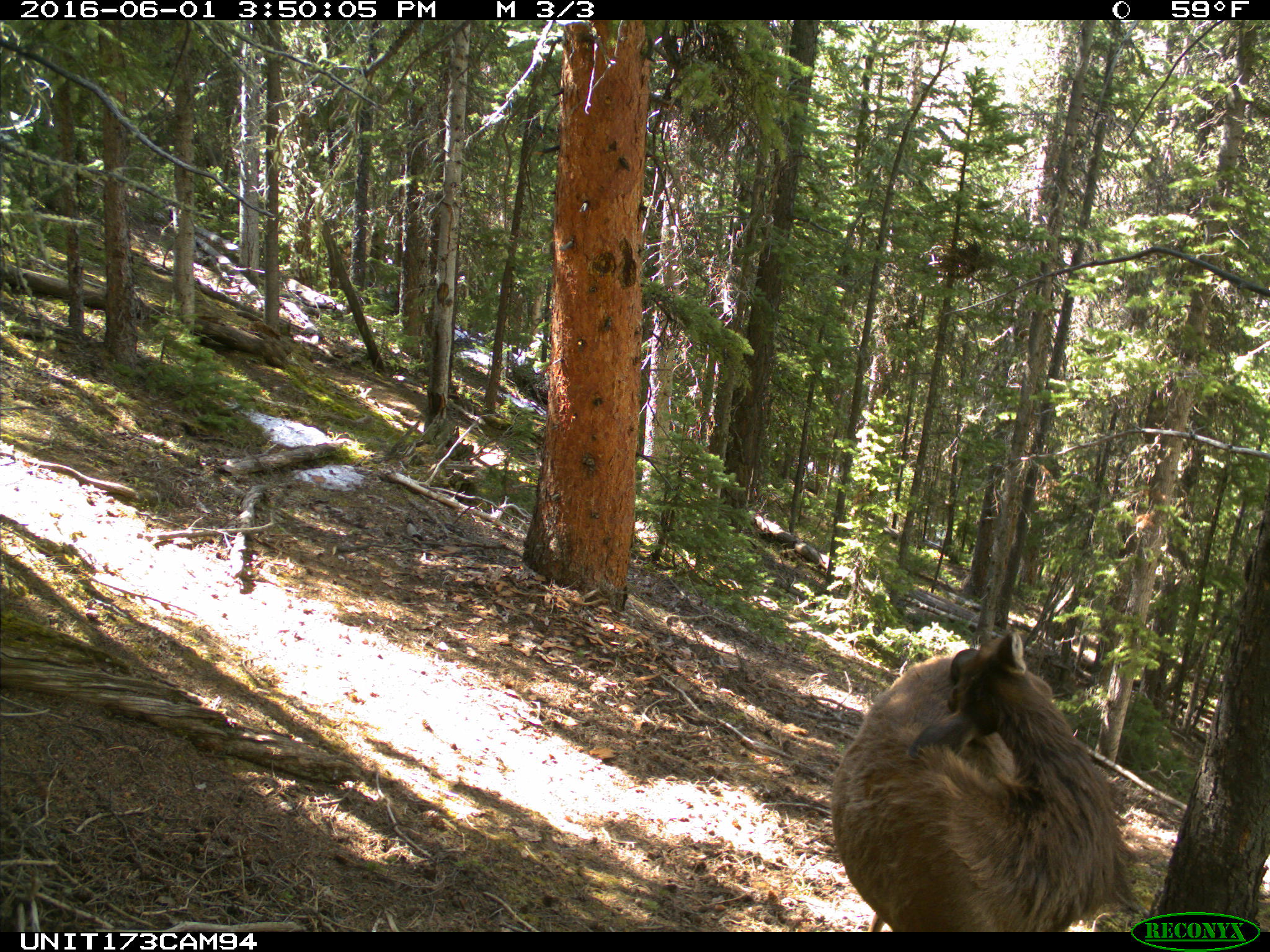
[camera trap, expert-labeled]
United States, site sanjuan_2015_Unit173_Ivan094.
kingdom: Animalia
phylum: Chordata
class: Mammalia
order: Artiodactyla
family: Cervidae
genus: Cervus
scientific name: Cervus elaphus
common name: red deer